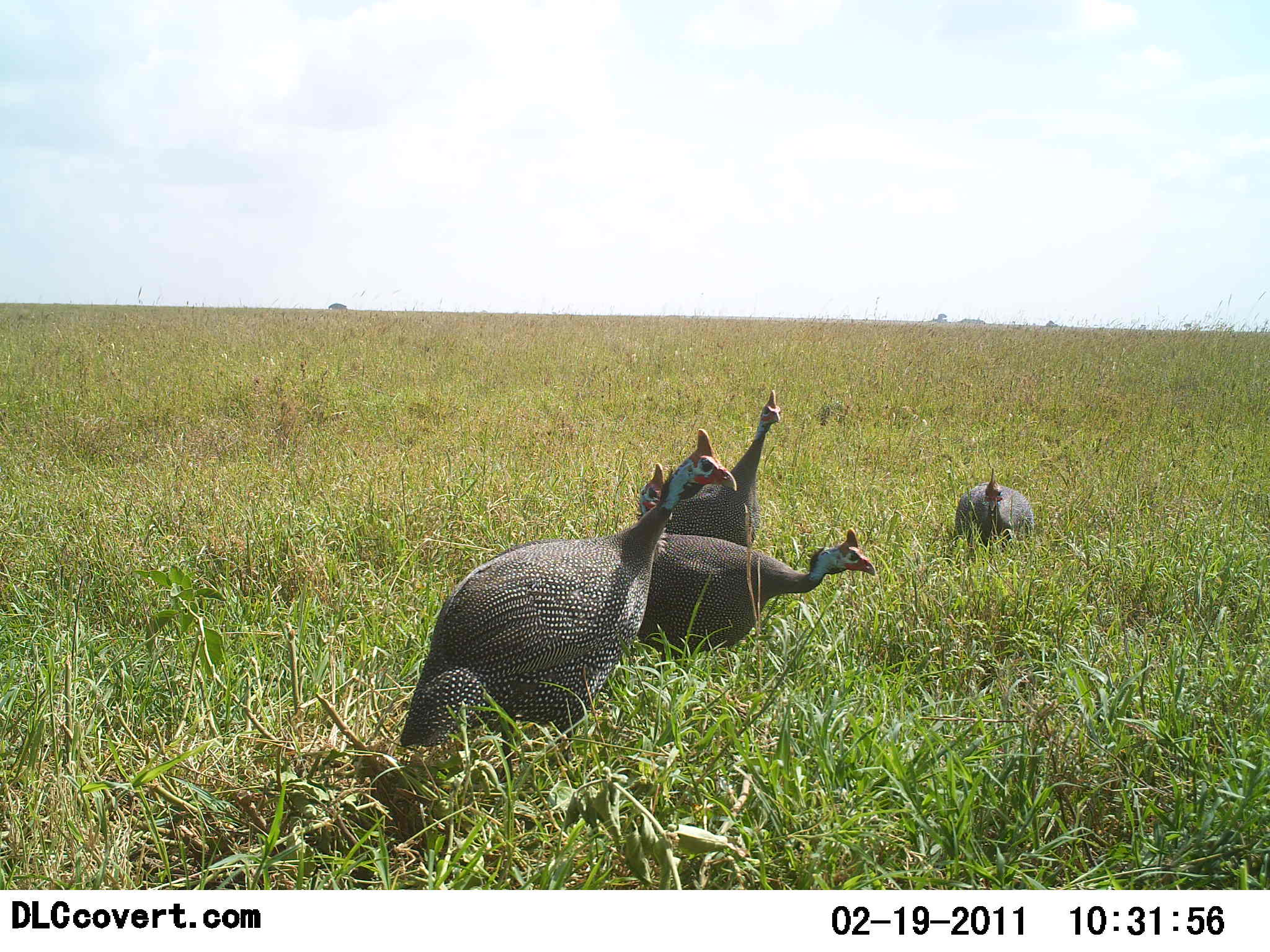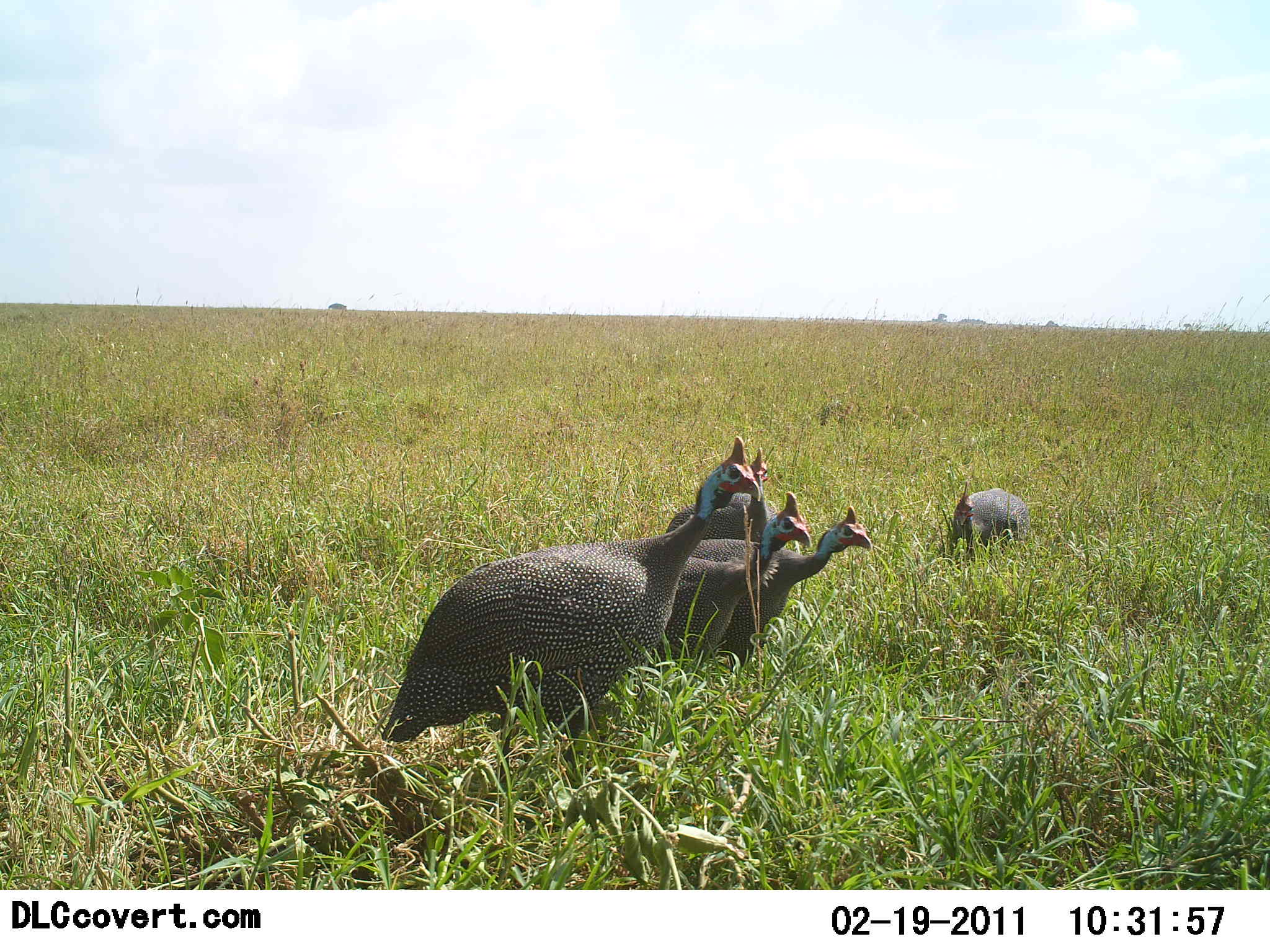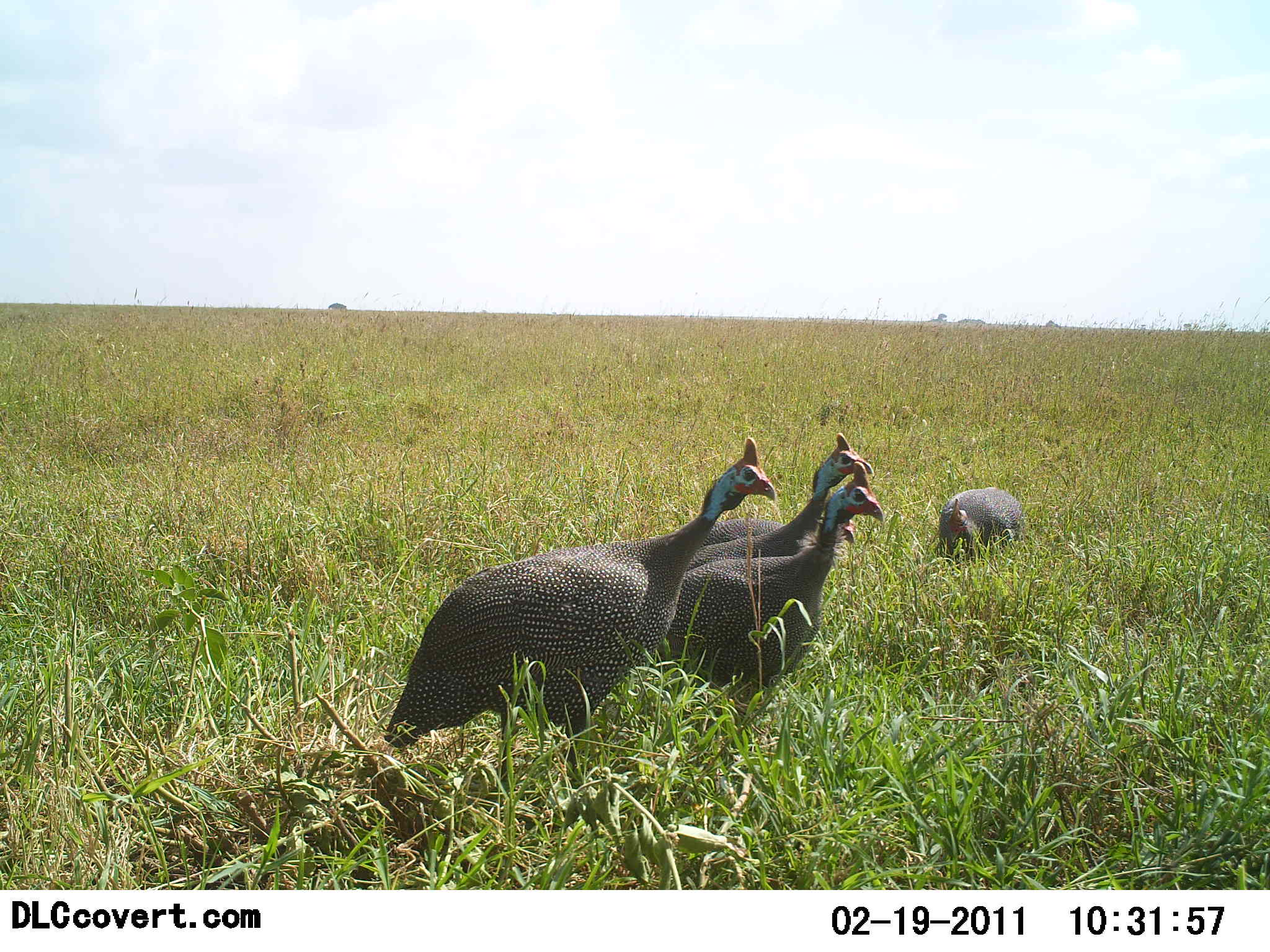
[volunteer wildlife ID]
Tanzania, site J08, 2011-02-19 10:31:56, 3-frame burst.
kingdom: Animalia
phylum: Chordata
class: Aves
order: Galliformes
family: Numididae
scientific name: Numididae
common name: guinea fowl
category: guineafowl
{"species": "guineafowl (guinea fowl) (Numididae)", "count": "5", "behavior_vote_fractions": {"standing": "60%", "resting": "10%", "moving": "40%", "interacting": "10%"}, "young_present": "0%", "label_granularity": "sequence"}